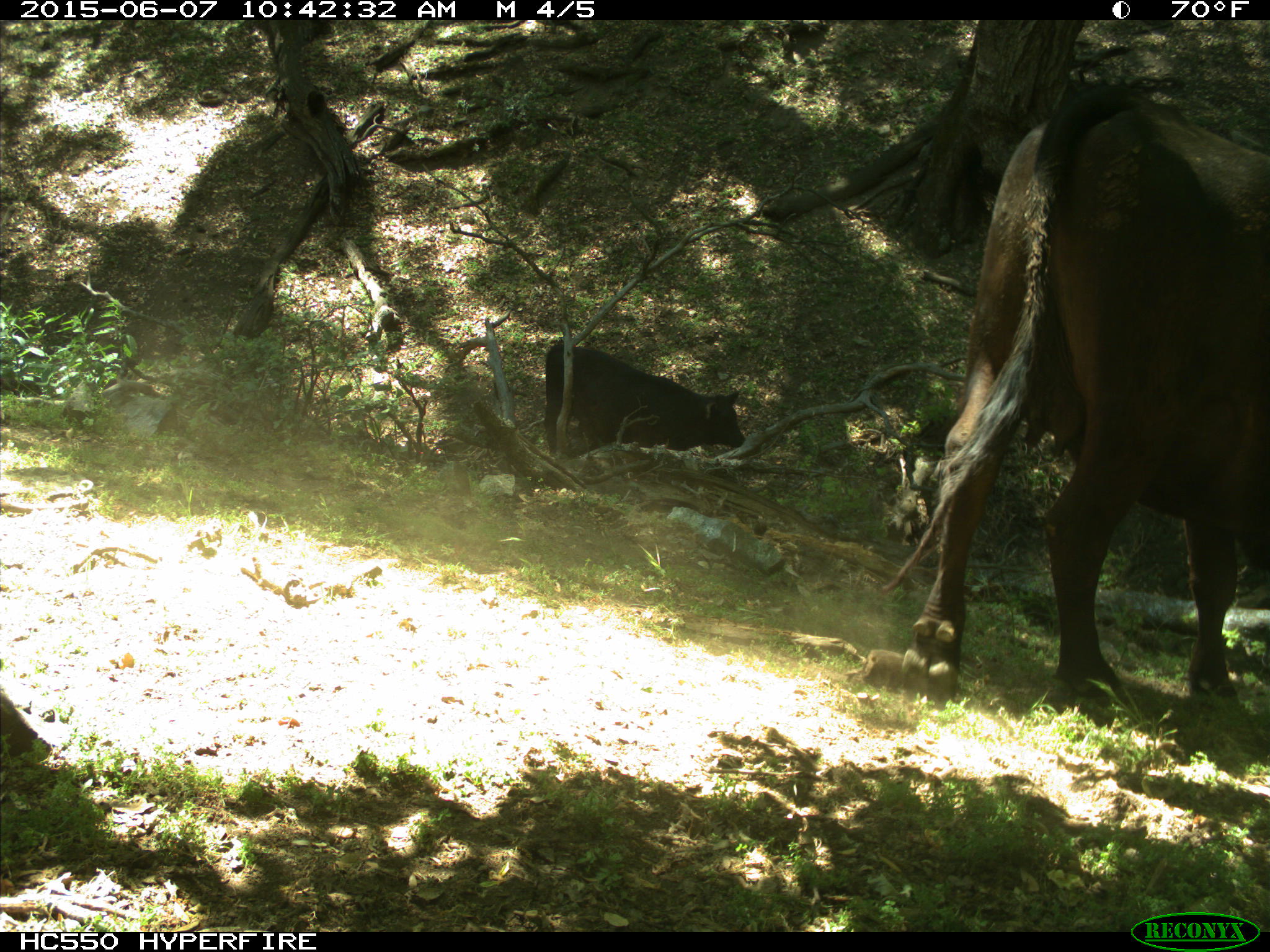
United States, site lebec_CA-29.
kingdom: Animalia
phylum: Chordata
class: Mammalia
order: Artiodactyla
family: Bovidae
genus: Bos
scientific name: Bos taurus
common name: domestic cow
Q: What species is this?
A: Bos taurus (domestic cow).